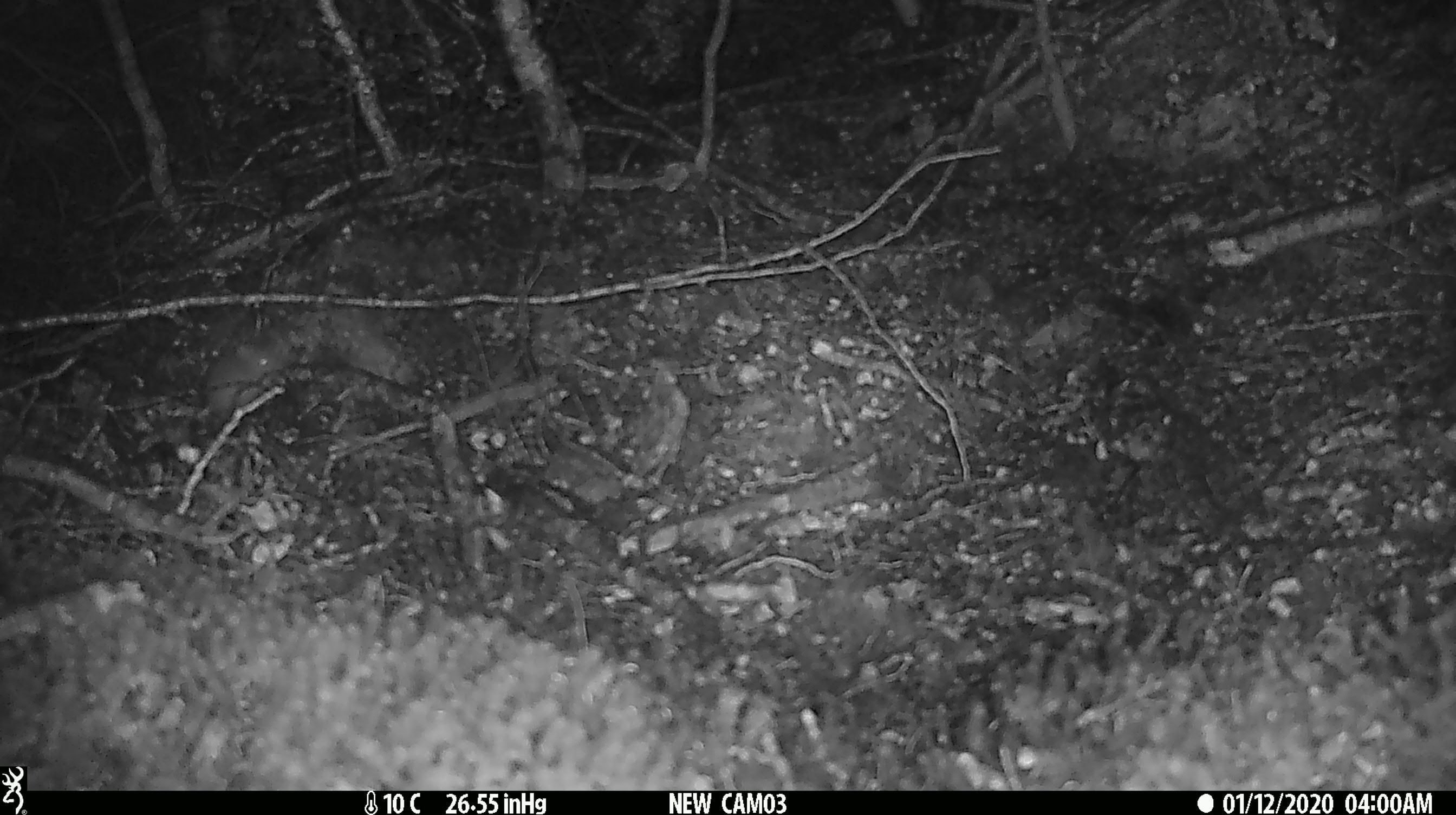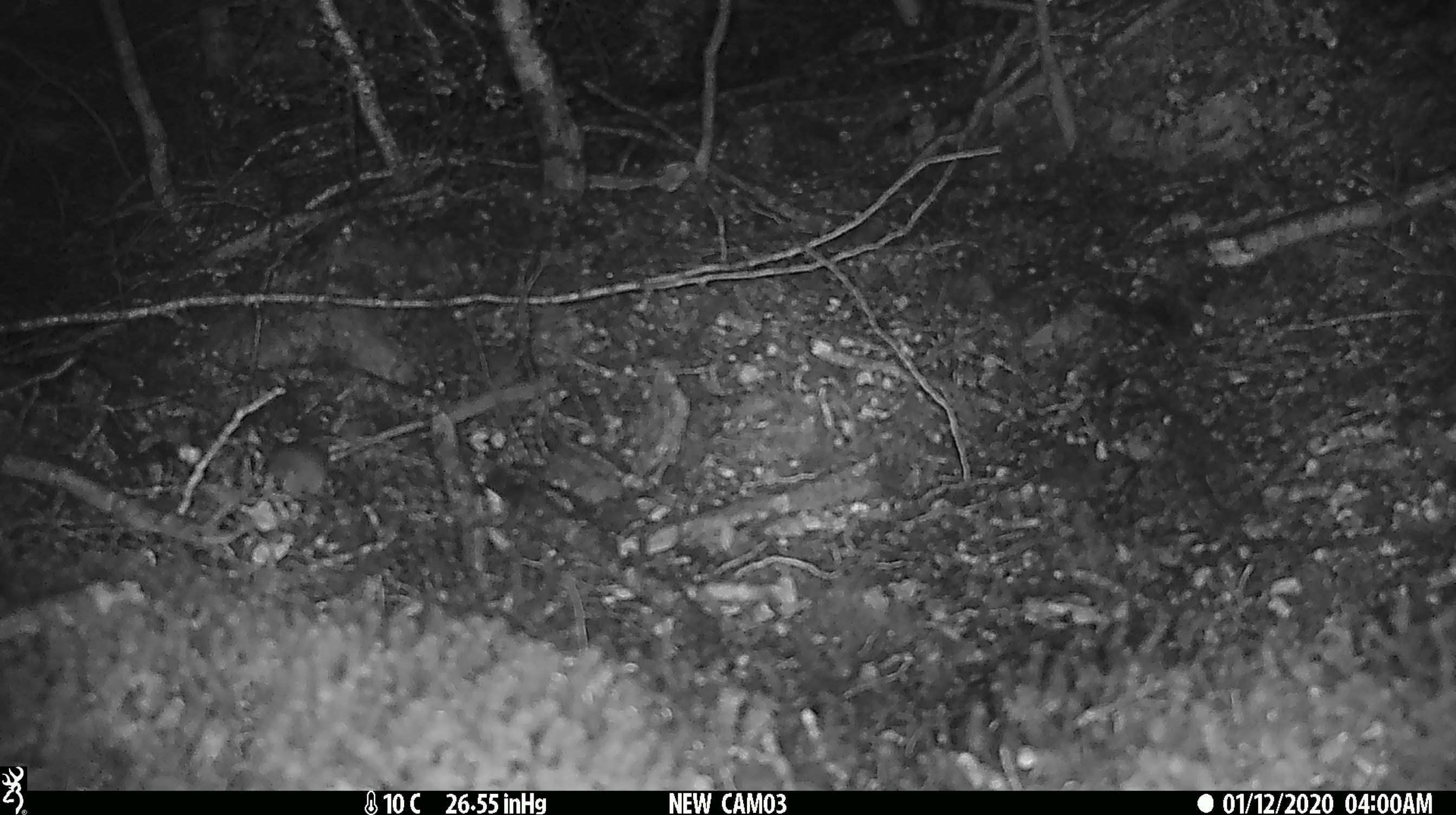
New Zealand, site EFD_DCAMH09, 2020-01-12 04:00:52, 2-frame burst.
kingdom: Animalia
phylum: Chordata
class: Mammalia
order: Rodentia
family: Muridae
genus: Mus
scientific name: Mus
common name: mouse